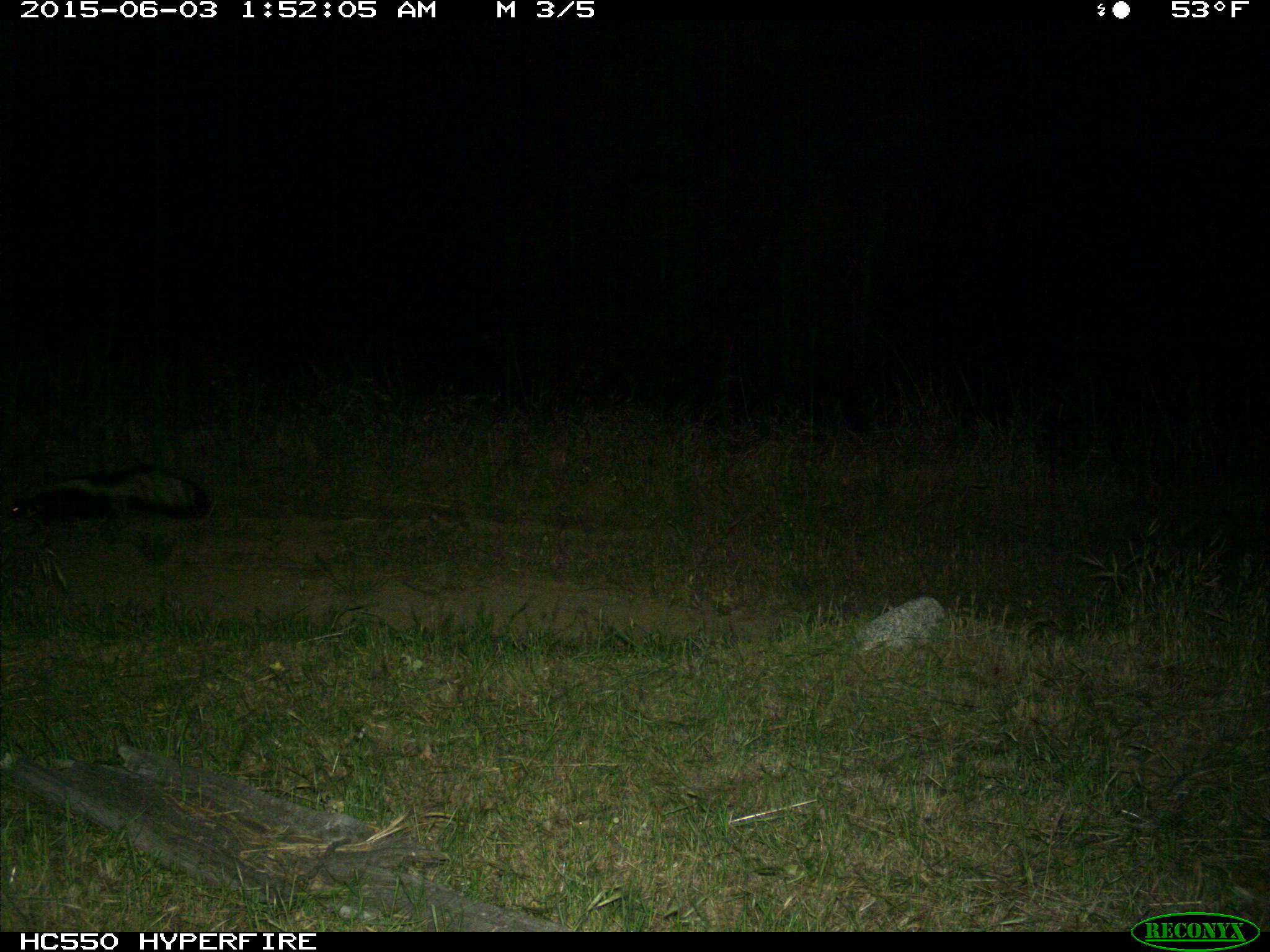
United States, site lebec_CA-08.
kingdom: Animalia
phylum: Chordata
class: Mammalia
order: Carnivora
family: Mephitidae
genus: Mephitis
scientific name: Mephitis mephitis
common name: striped skunk